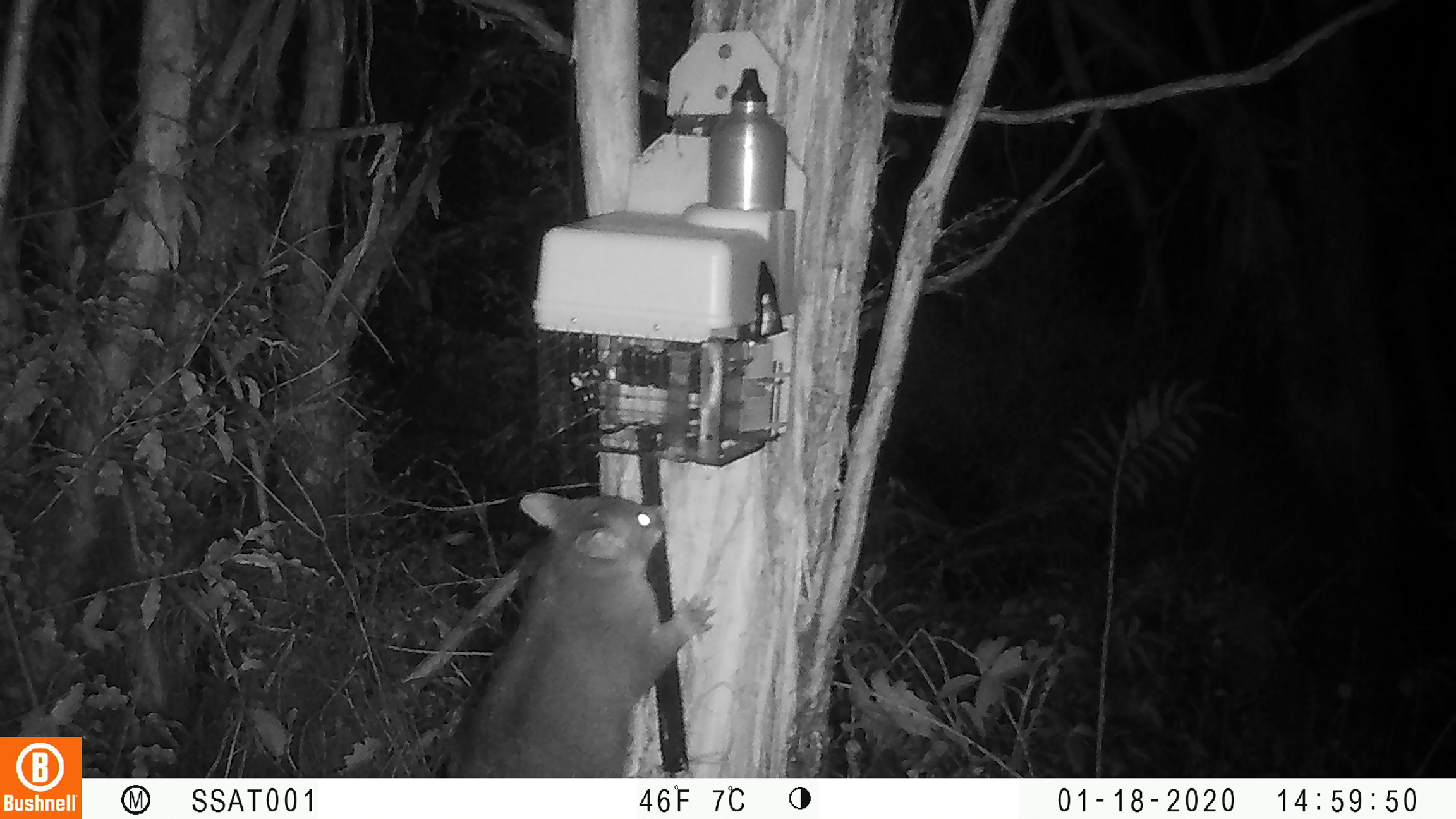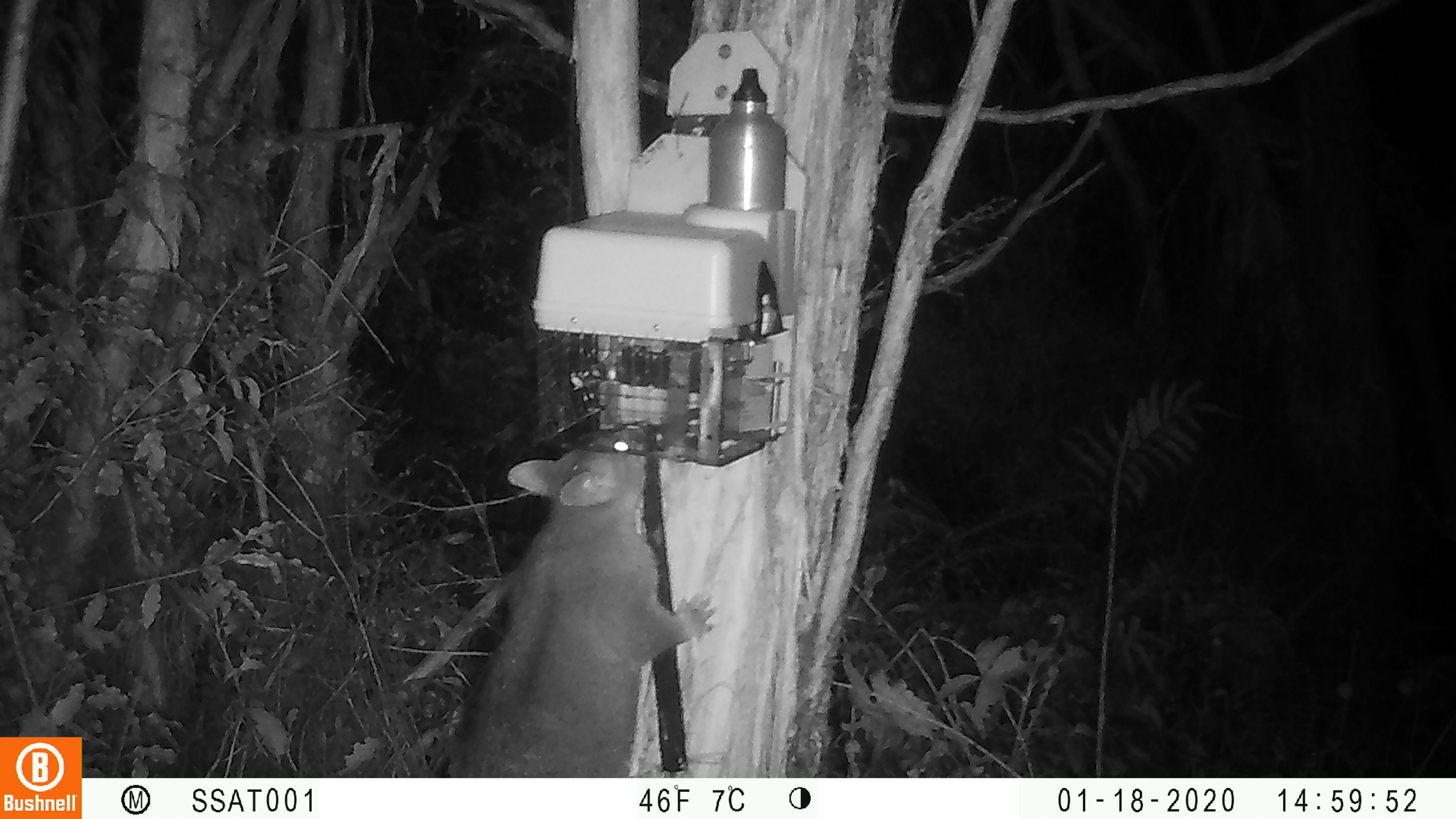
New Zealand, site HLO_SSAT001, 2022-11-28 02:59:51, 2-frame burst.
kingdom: Animalia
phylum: Chordata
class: Mammalia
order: Diprotodontia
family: Phalangeridae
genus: Trichosurus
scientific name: Trichosurus vulpecula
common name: common brushtail possum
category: possum